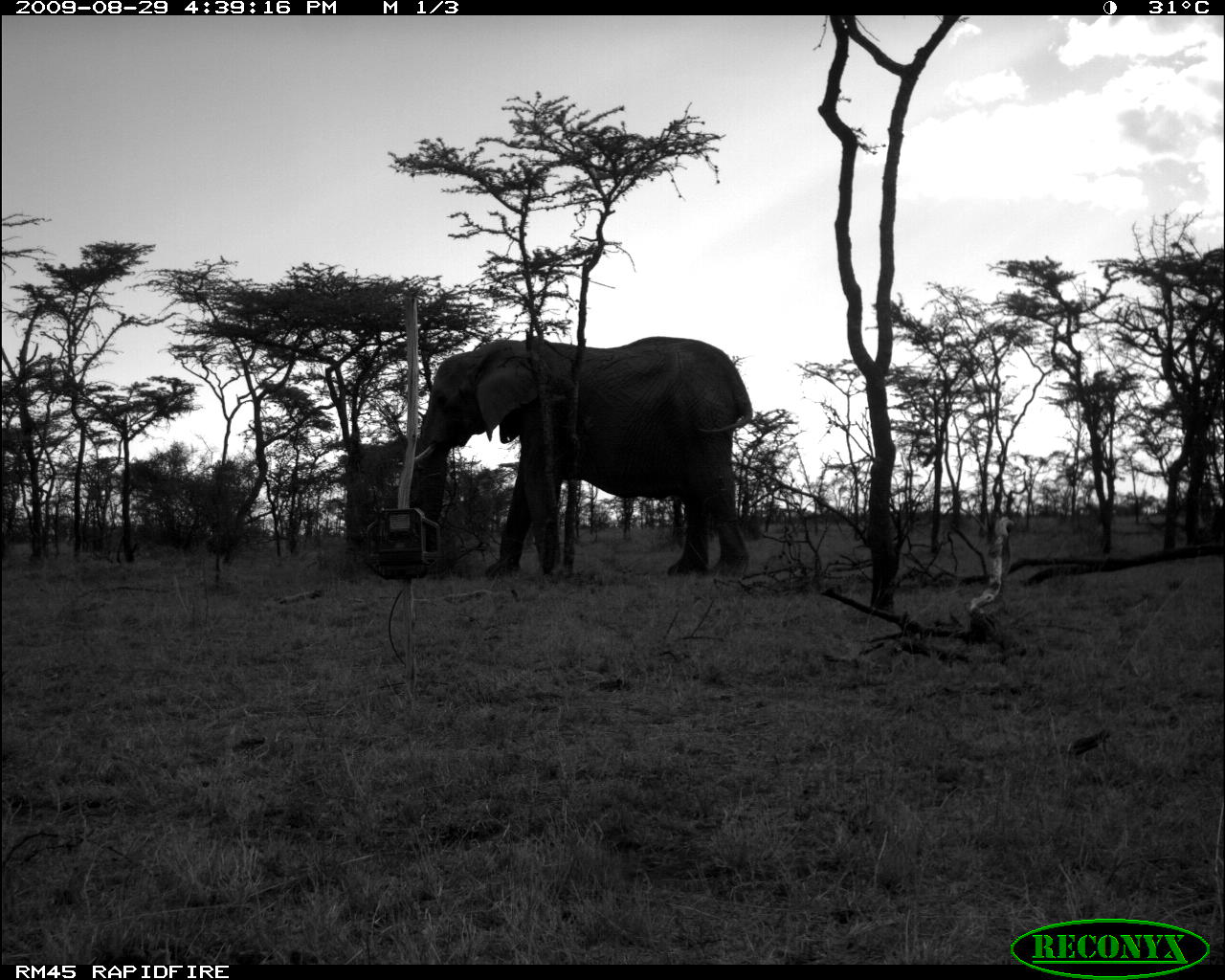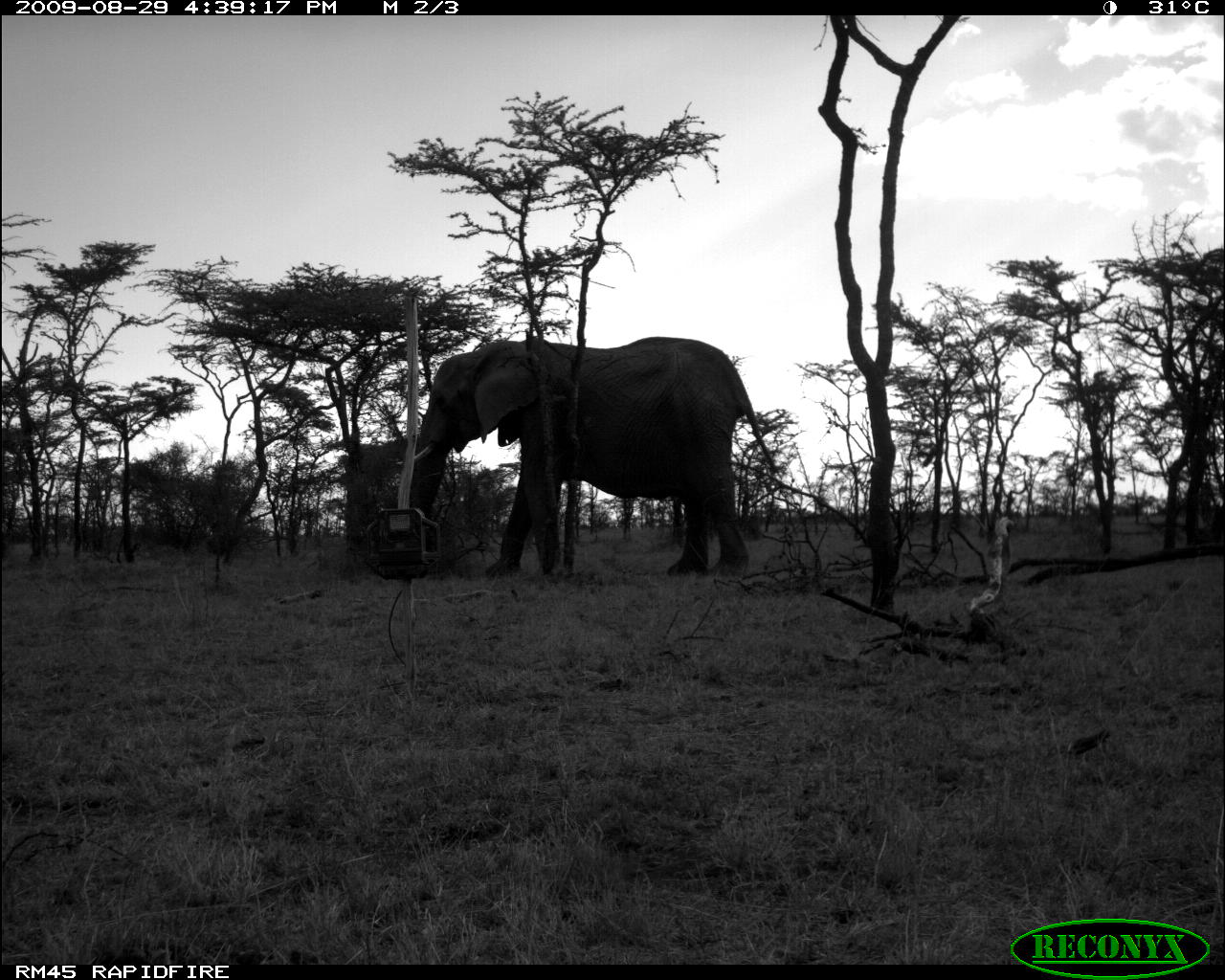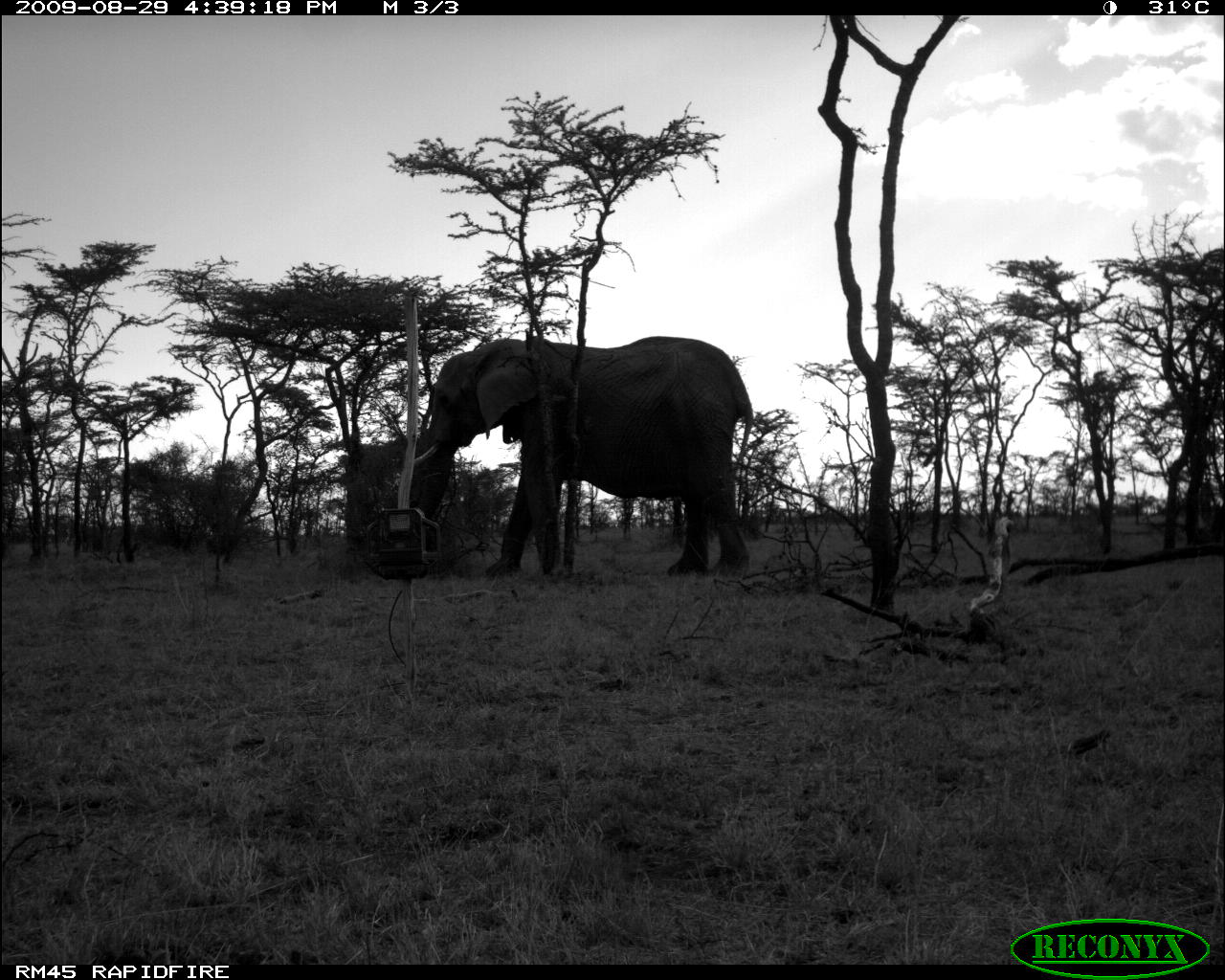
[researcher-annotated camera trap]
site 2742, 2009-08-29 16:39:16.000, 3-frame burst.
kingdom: Animalia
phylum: Chordata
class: Mammalia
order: Proboscidea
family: Elephantidae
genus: Loxodonta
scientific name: Loxodonta africana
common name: african bush elephant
Loxodonta africana (african bush elephant), count 1.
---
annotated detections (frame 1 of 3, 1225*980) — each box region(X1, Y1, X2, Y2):
loxodonta africana: region(414, 329, 752, 579)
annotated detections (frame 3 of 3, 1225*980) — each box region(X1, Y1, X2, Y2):
loxodonta africana: region(404, 330, 756, 567)